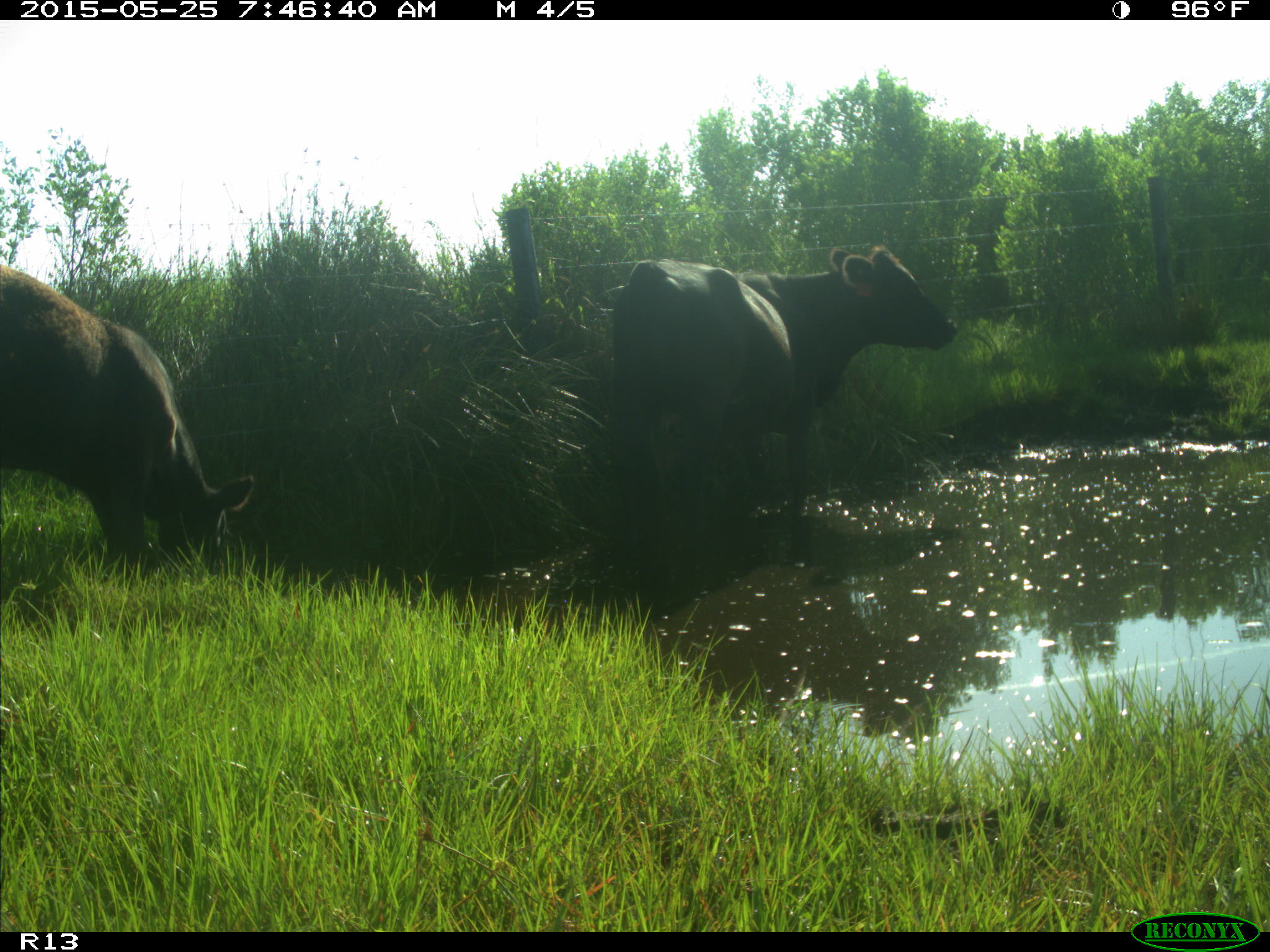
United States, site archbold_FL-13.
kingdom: Animalia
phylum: Chordata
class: Mammalia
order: Artiodactyla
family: Bovidae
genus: Bos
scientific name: Bos taurus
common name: domestic cow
Bos taurus (domestic cow).